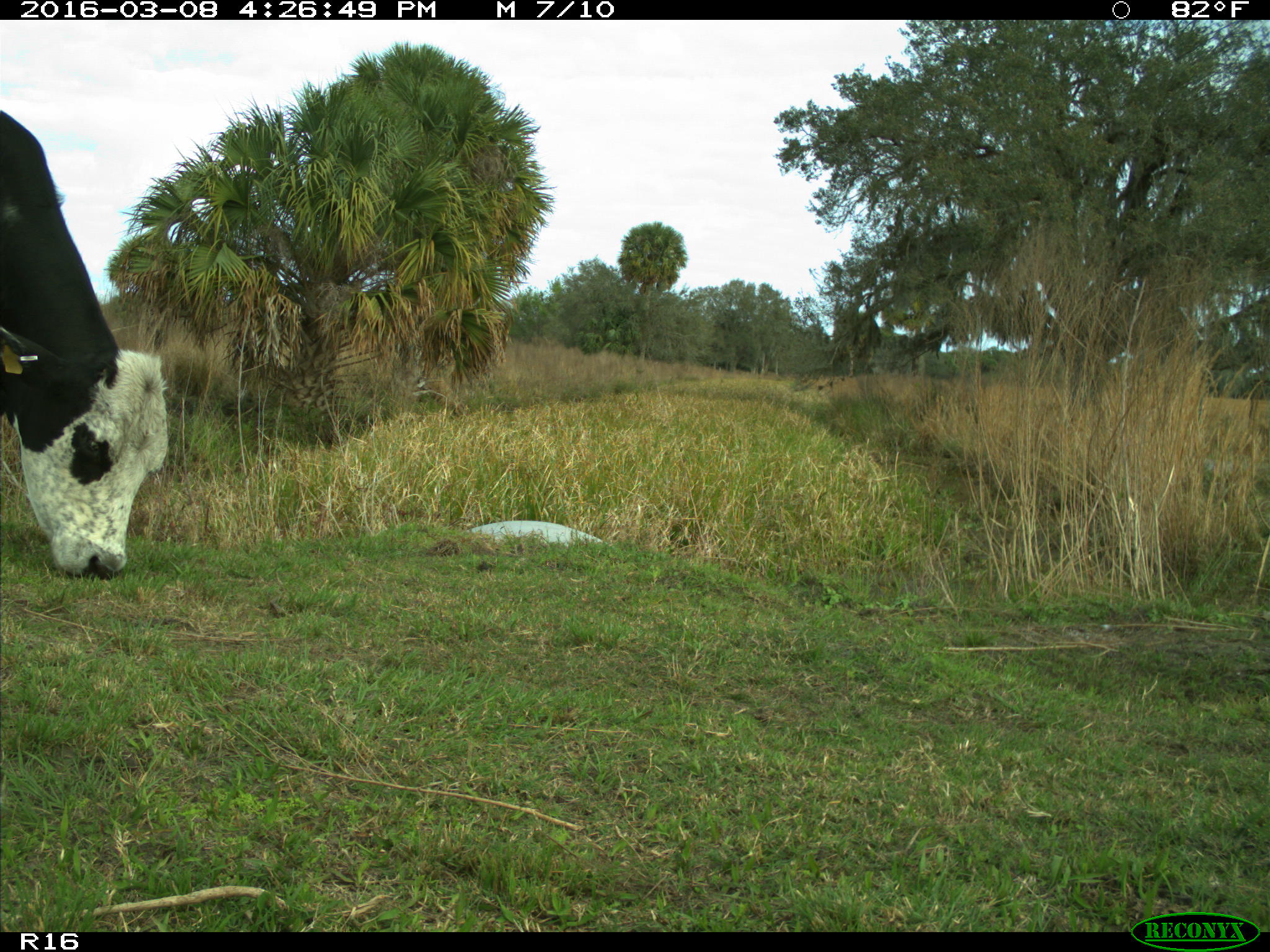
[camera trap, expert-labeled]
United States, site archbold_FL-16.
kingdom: Animalia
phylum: Chordata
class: Mammalia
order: Artiodactyla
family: Bovidae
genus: Bos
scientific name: Bos taurus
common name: domestic cow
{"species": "Bos taurus (domestic cow)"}